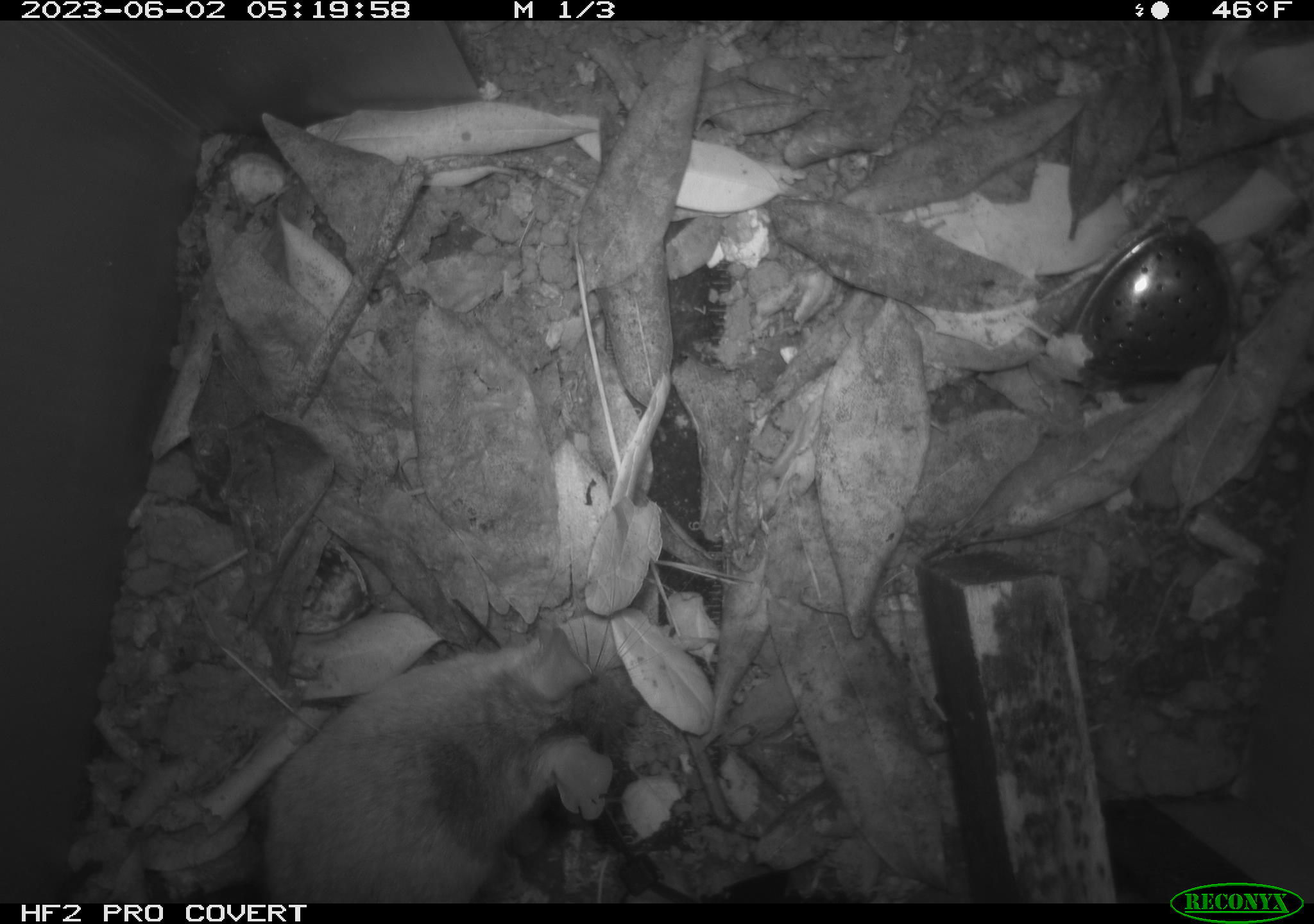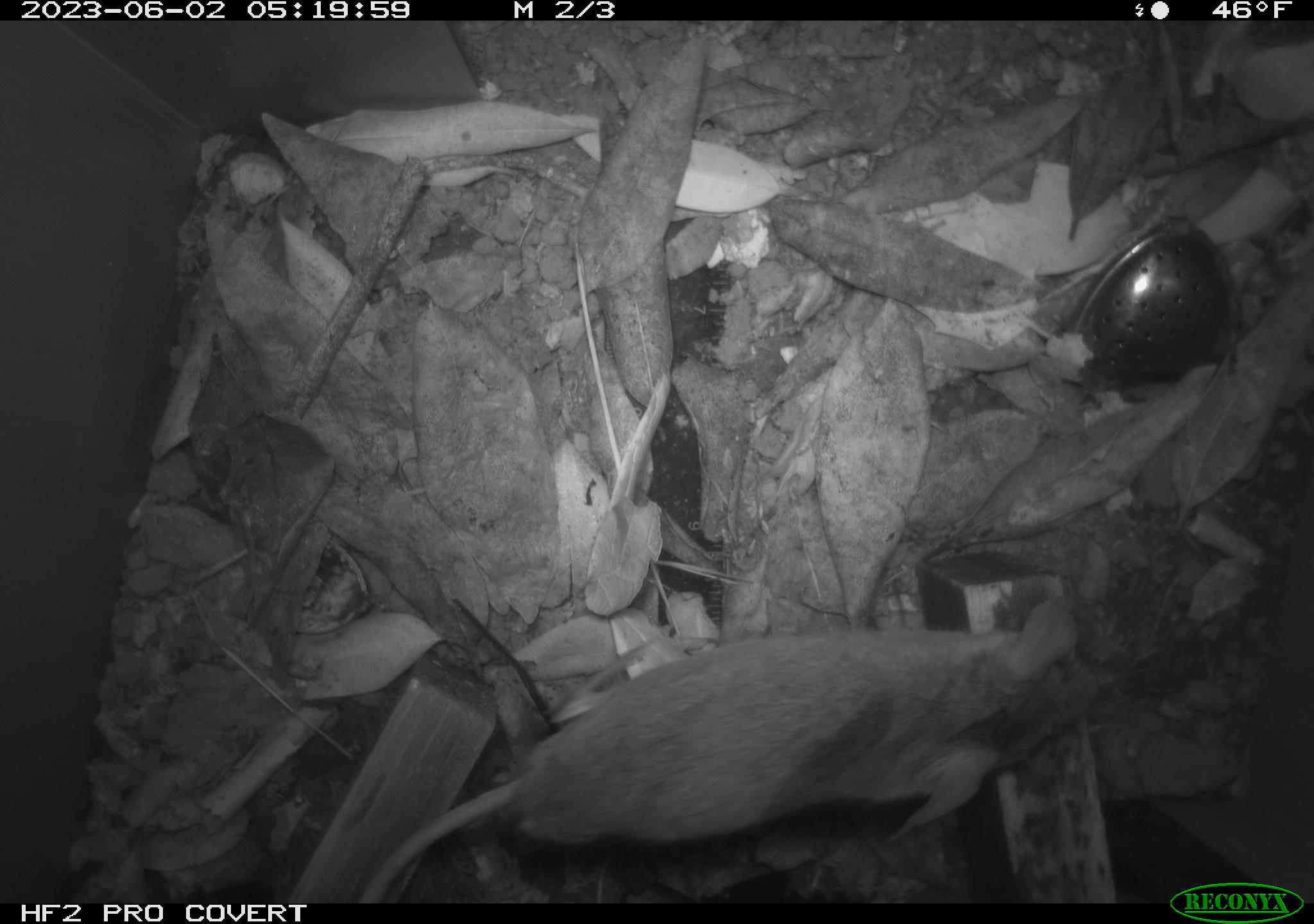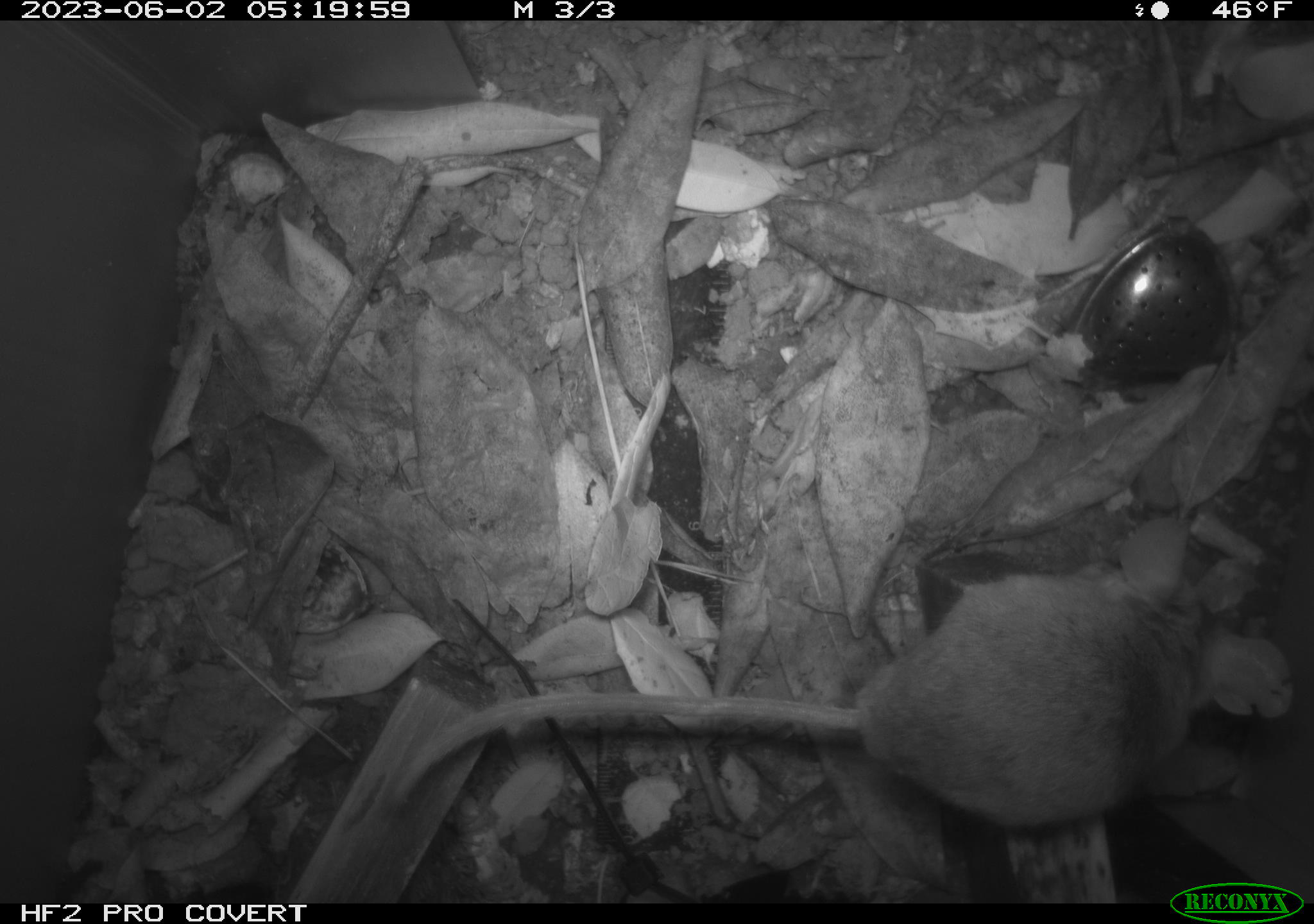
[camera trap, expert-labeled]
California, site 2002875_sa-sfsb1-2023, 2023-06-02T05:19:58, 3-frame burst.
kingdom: Animalia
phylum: Chordata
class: Mammalia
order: Rodentia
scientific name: Rodentia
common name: mouse species